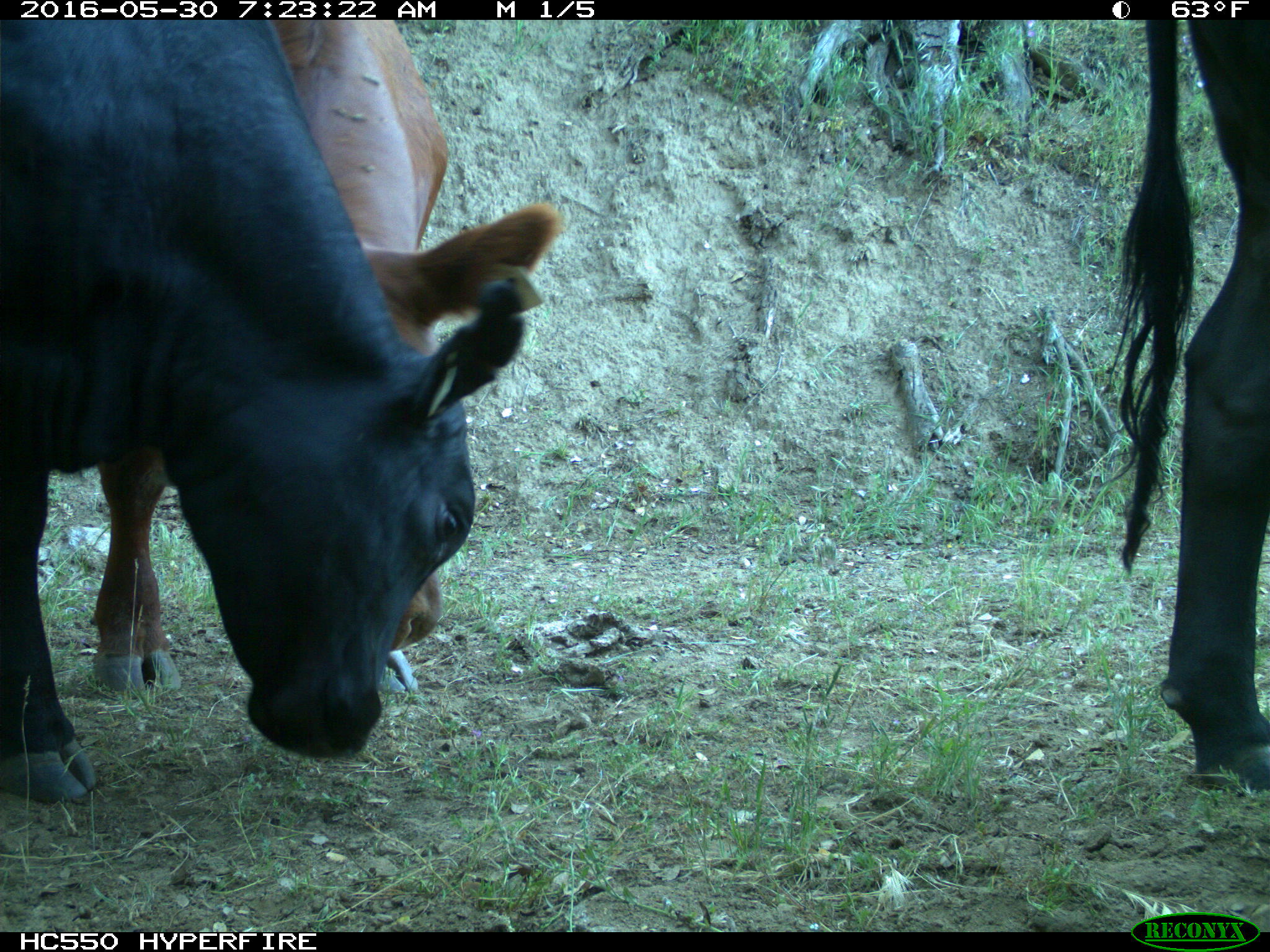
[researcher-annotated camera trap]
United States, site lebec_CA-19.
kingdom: Animalia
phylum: Chordata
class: Mammalia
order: Artiodactyla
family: Bovidae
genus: Bos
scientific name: Bos taurus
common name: domestic cow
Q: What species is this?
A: Bos taurus (domestic cow).